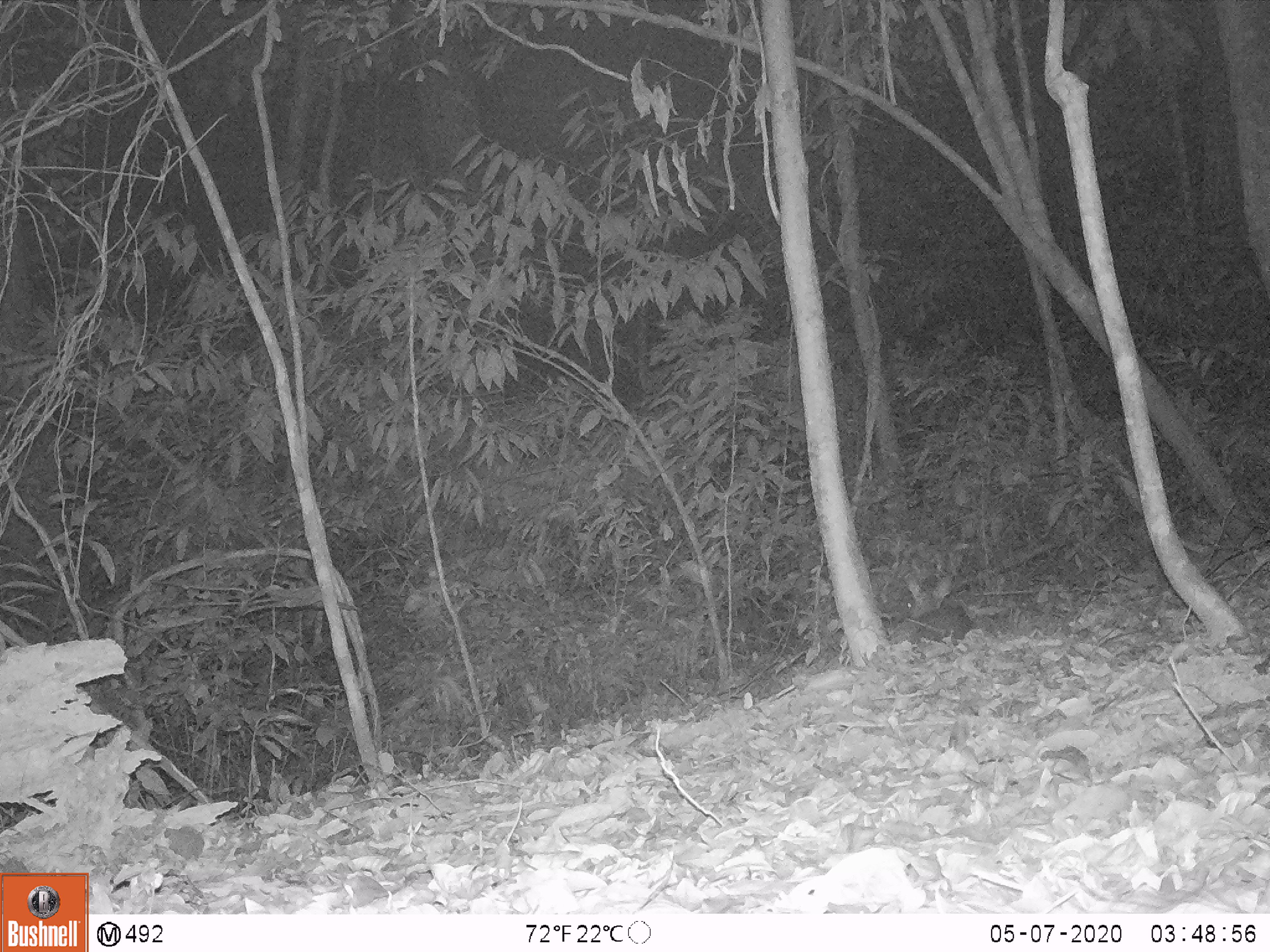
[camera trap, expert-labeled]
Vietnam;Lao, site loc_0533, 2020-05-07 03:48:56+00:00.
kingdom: Animalia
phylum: Chordata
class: Mammalia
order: Artiodactyla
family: Cervidae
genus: Muntiacus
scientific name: Muntiacus vuquangensis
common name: large-antlered muntjac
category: large antlered muntjac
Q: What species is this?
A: Large antlered muntjac (large-antlered muntjac) (Muntiacus vuquangensis).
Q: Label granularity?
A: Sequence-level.